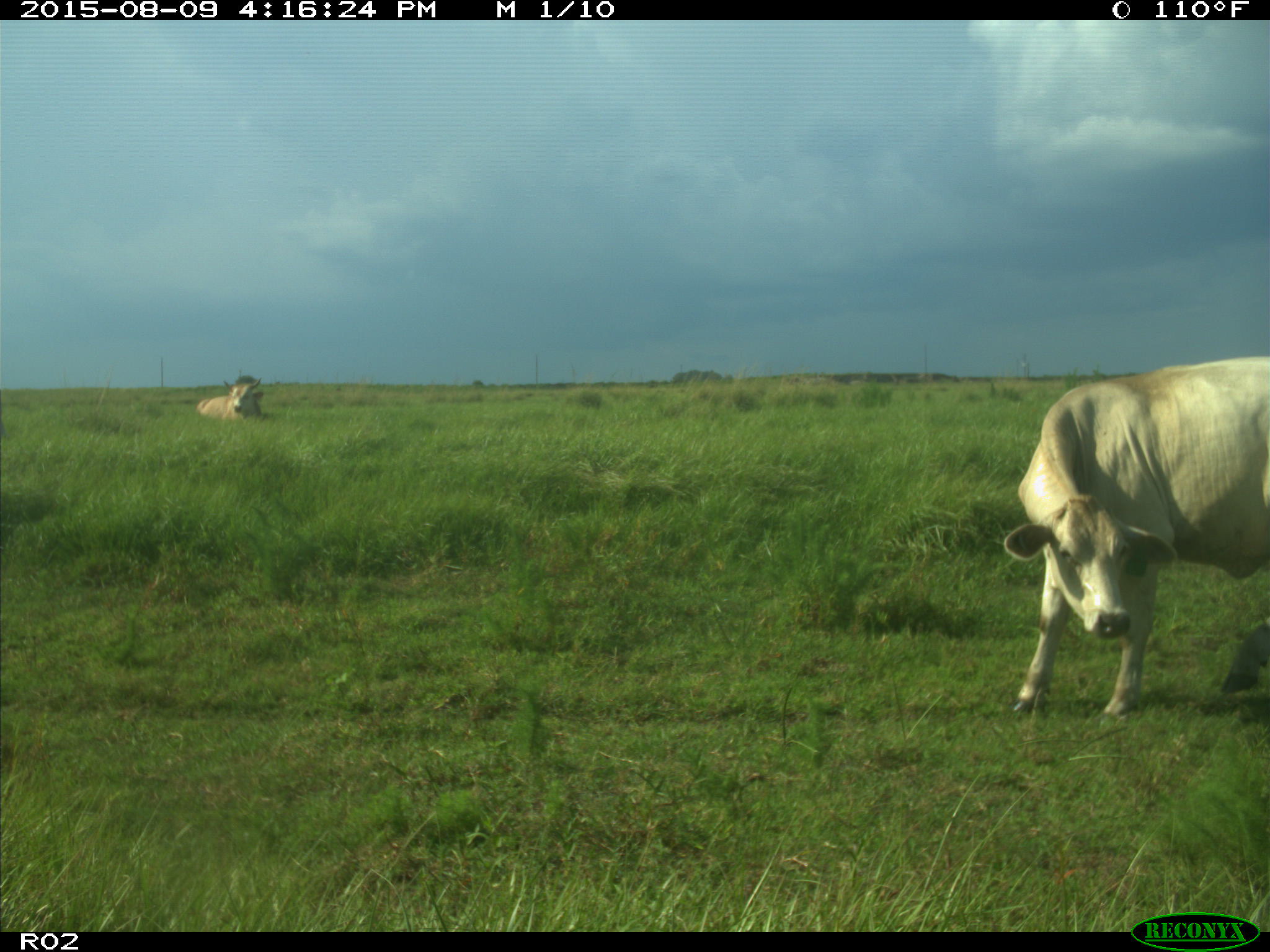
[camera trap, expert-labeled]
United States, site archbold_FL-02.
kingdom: Animalia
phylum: Chordata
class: Mammalia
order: Artiodactyla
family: Bovidae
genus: Bos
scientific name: Bos taurus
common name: domestic cow